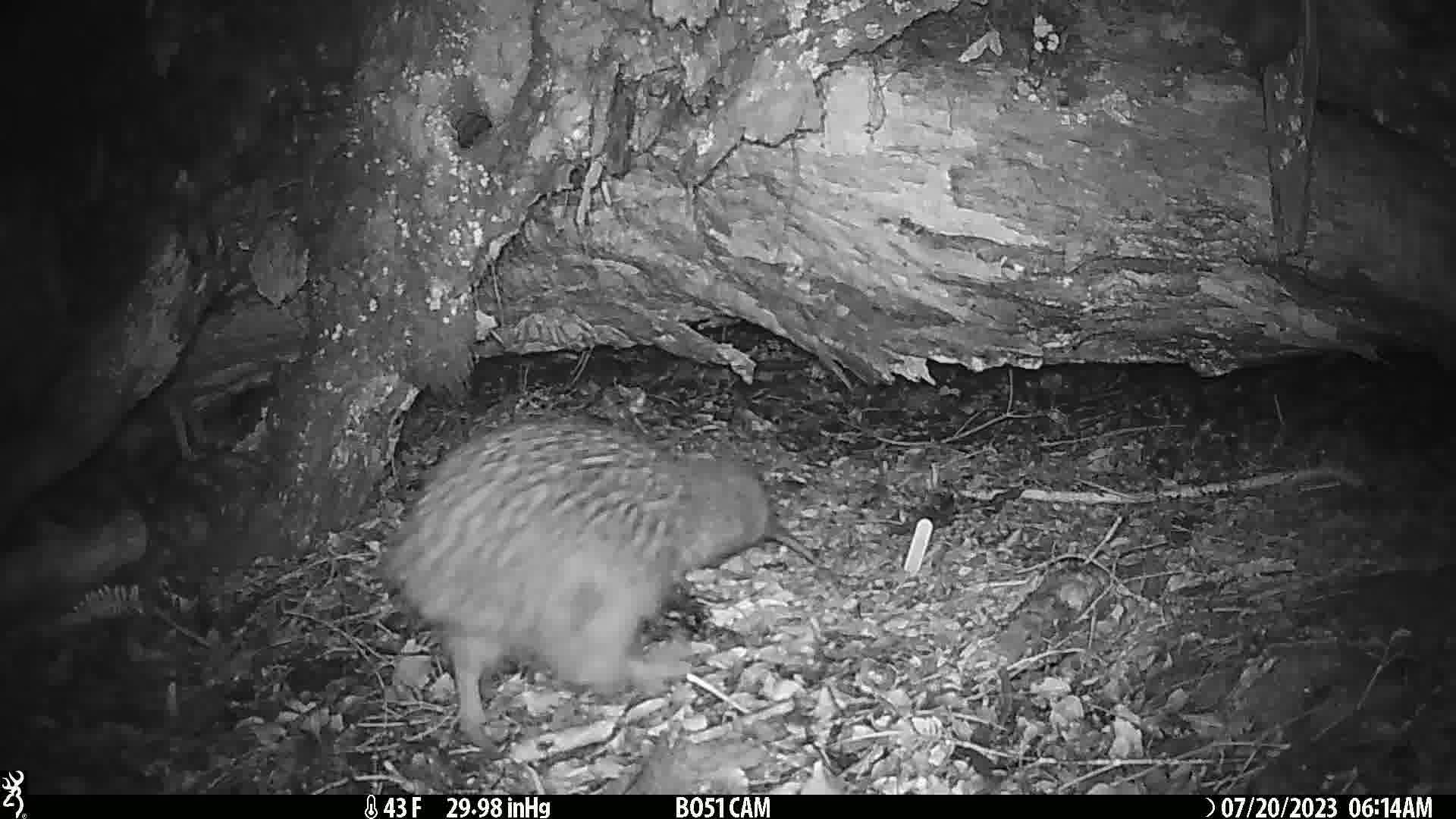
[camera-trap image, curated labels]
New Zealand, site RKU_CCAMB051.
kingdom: Animalia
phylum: Chordata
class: Aves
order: Apterygiformes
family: Apterygidae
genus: Apteryx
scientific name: Apteryx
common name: kiwi